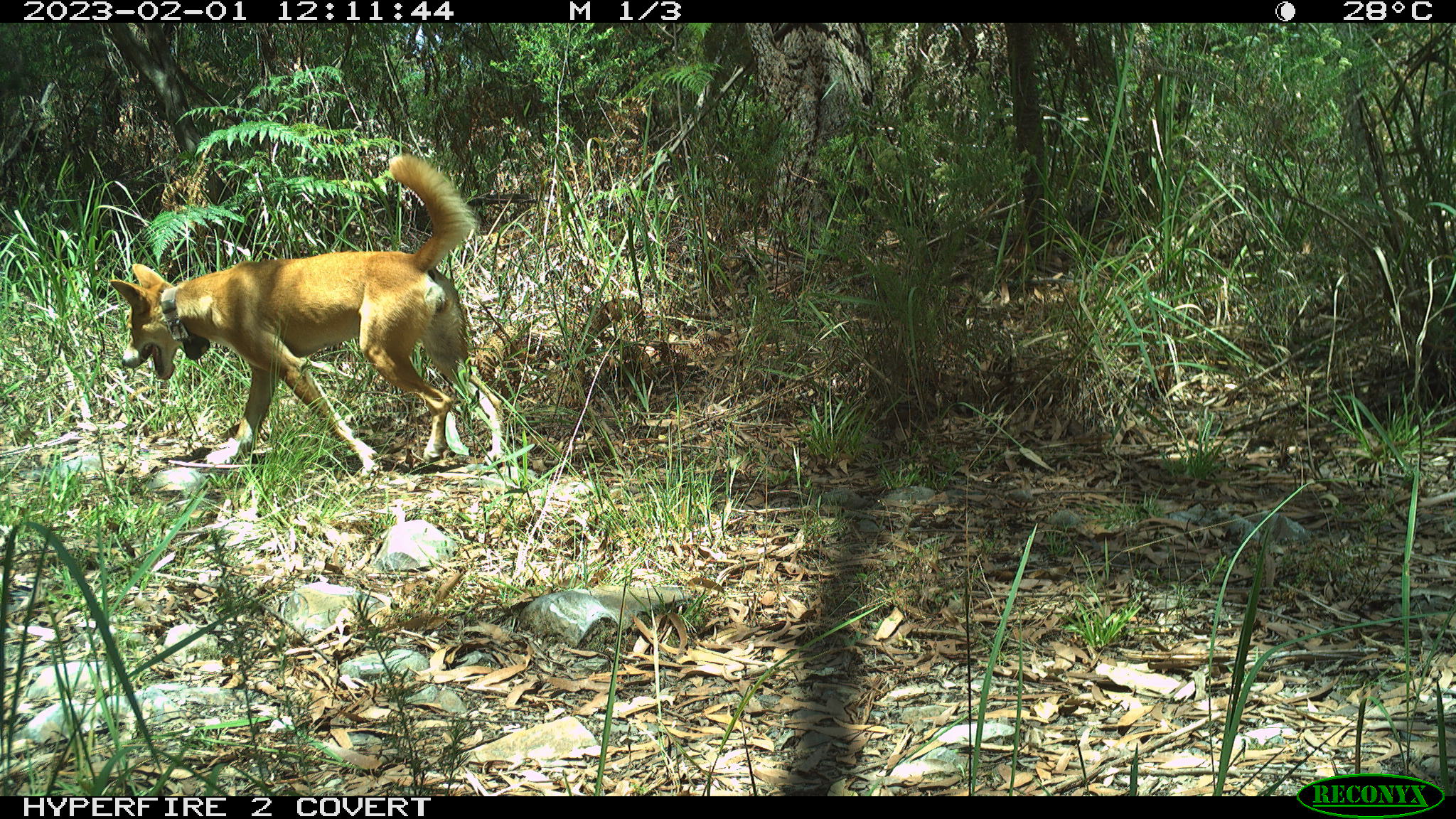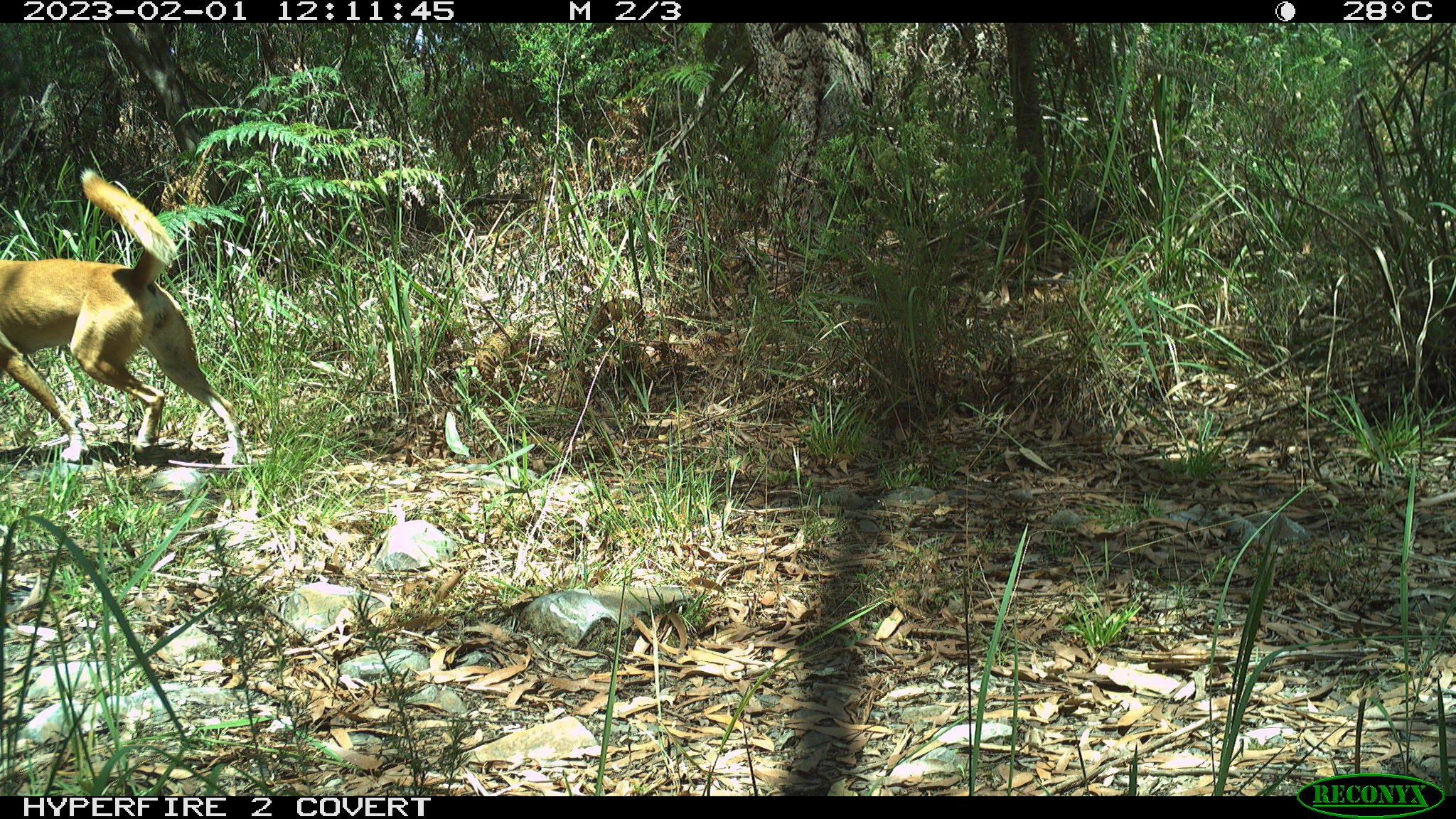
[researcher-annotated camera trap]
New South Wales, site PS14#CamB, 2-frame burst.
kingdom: Animalia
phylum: Chordata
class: Mammalia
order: Carnivora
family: Canidae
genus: Canis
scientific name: Canis familiaris dingo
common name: dingo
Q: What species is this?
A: Dingo (Canis familiaris dingo).